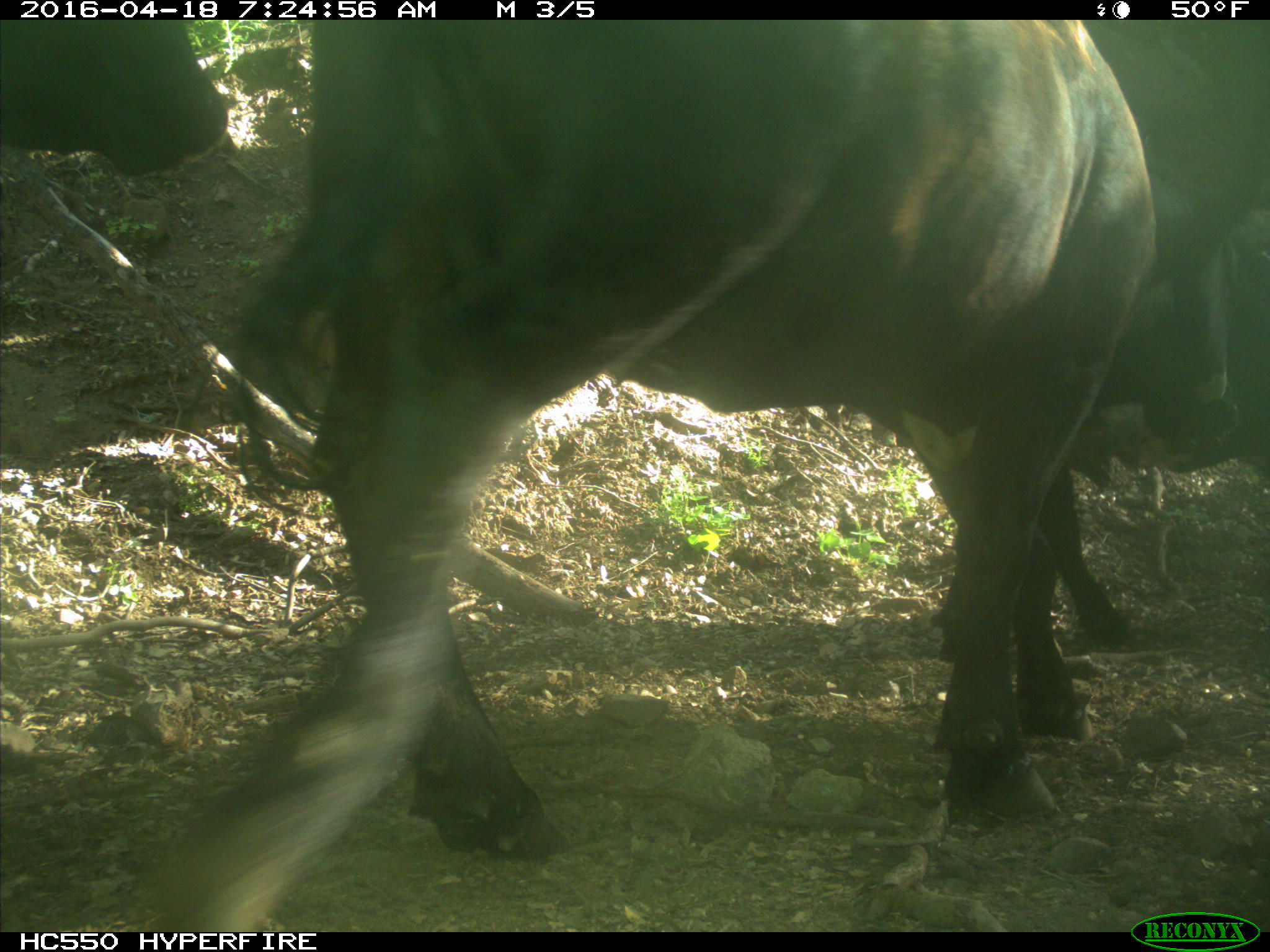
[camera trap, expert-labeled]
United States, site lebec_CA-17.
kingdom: Animalia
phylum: Chordata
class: Mammalia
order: Artiodactyla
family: Bovidae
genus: Bos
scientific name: Bos taurus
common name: domestic cow